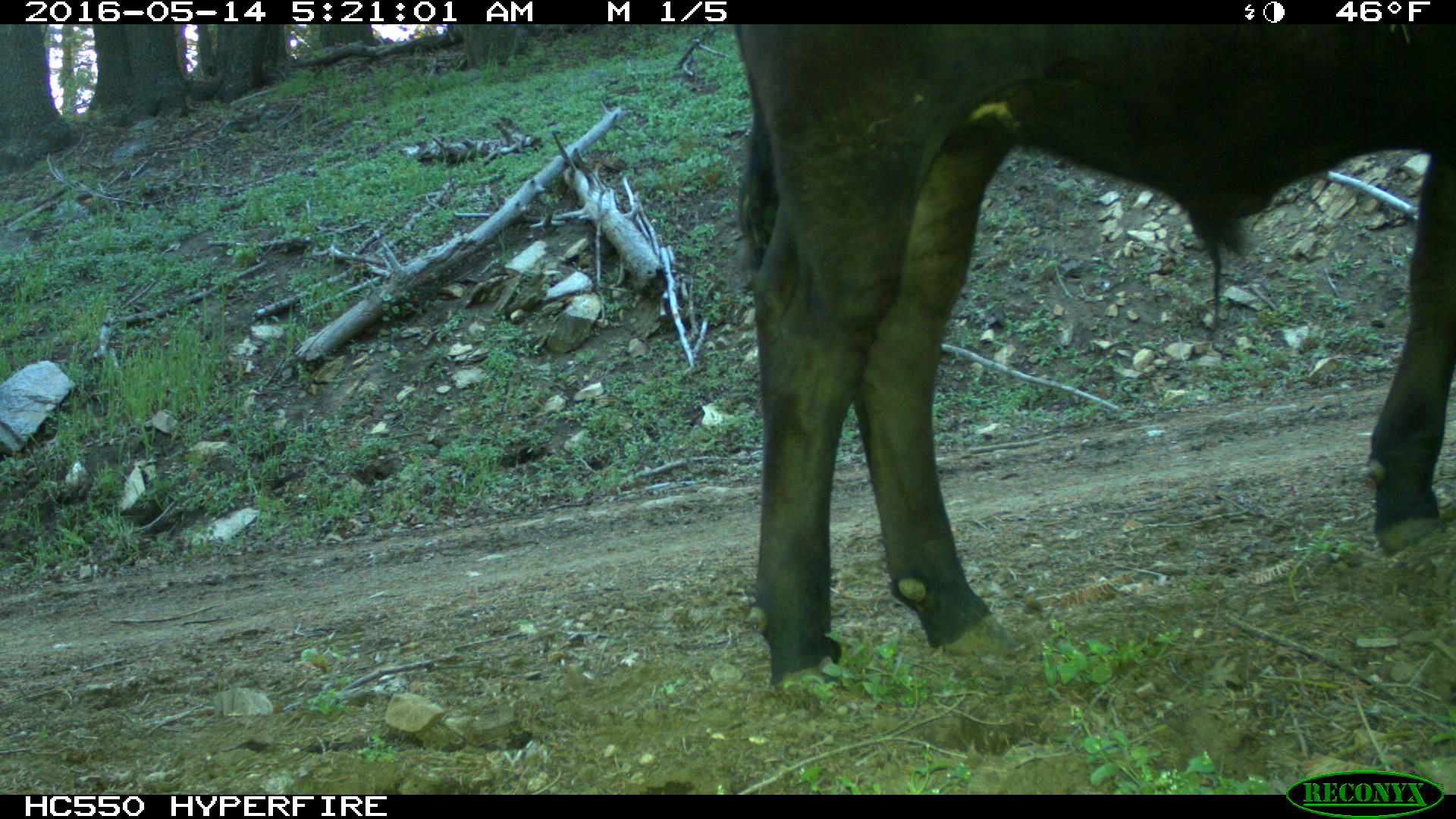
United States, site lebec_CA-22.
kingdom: Animalia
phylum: Chordata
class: Mammalia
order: Artiodactyla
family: Bovidae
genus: Bos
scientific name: Bos taurus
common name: domestic cow